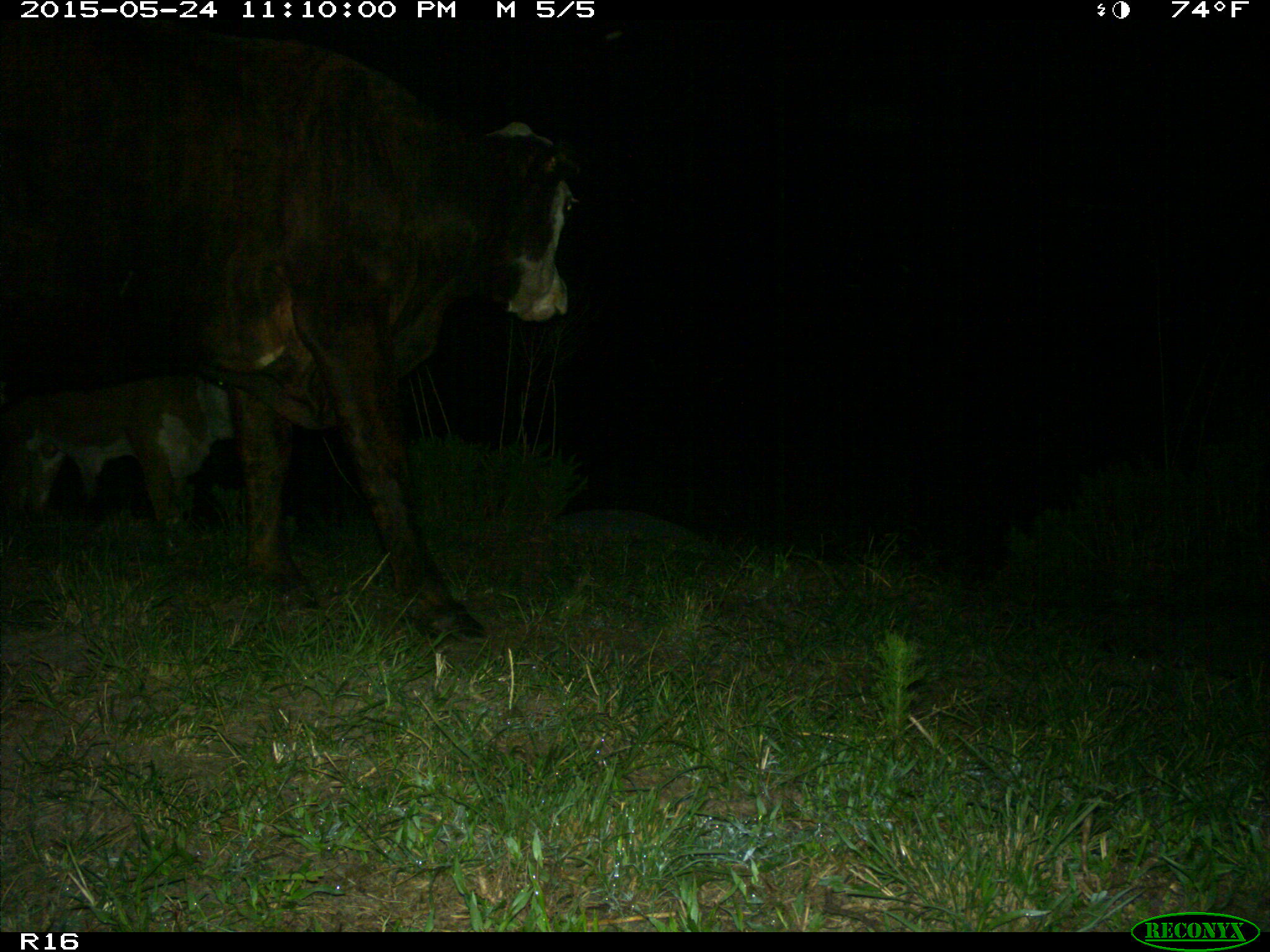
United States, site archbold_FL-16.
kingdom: Animalia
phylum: Chordata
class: Mammalia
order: Artiodactyla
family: Bovidae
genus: Bos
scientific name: Bos taurus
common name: domestic cow